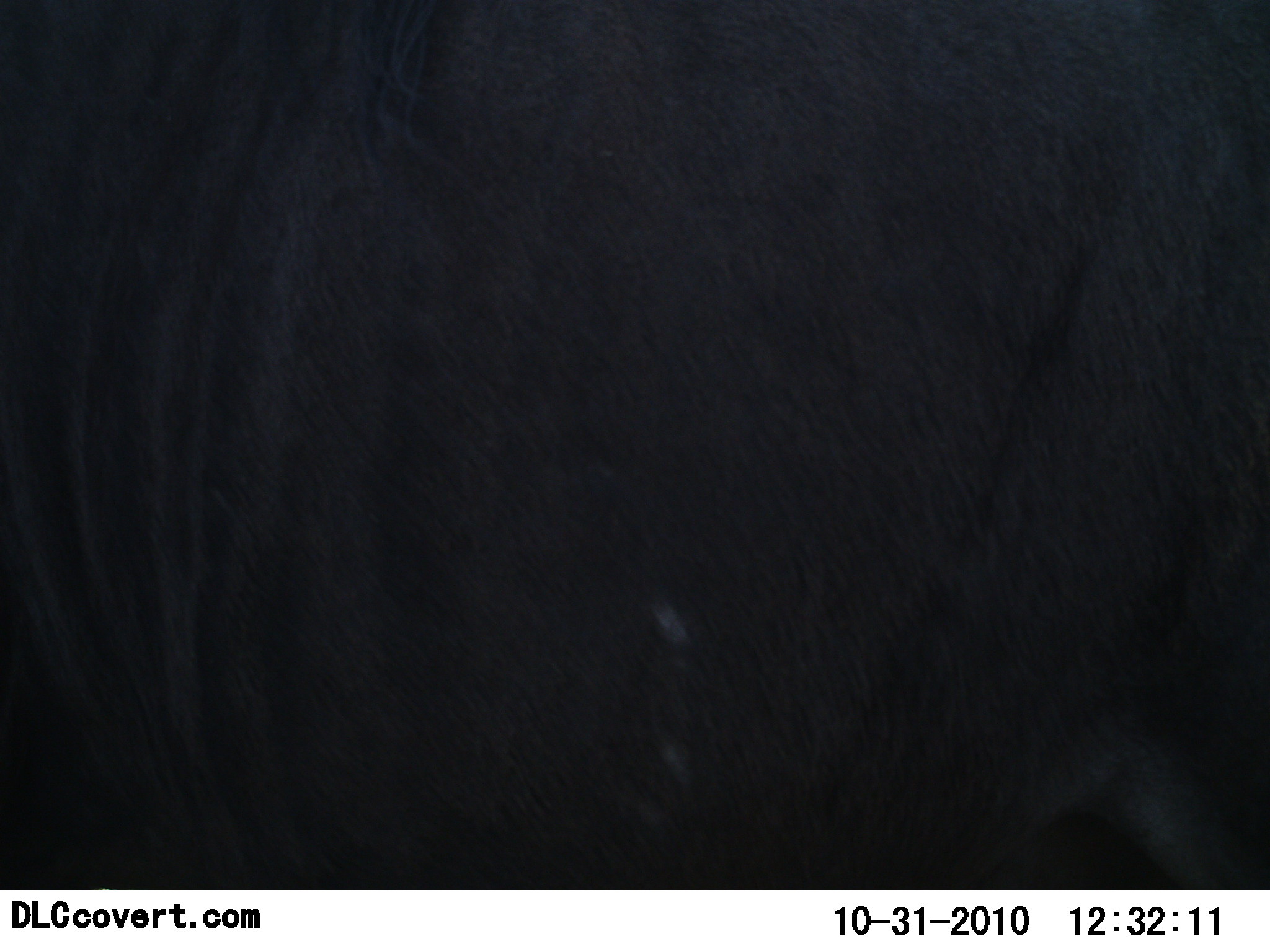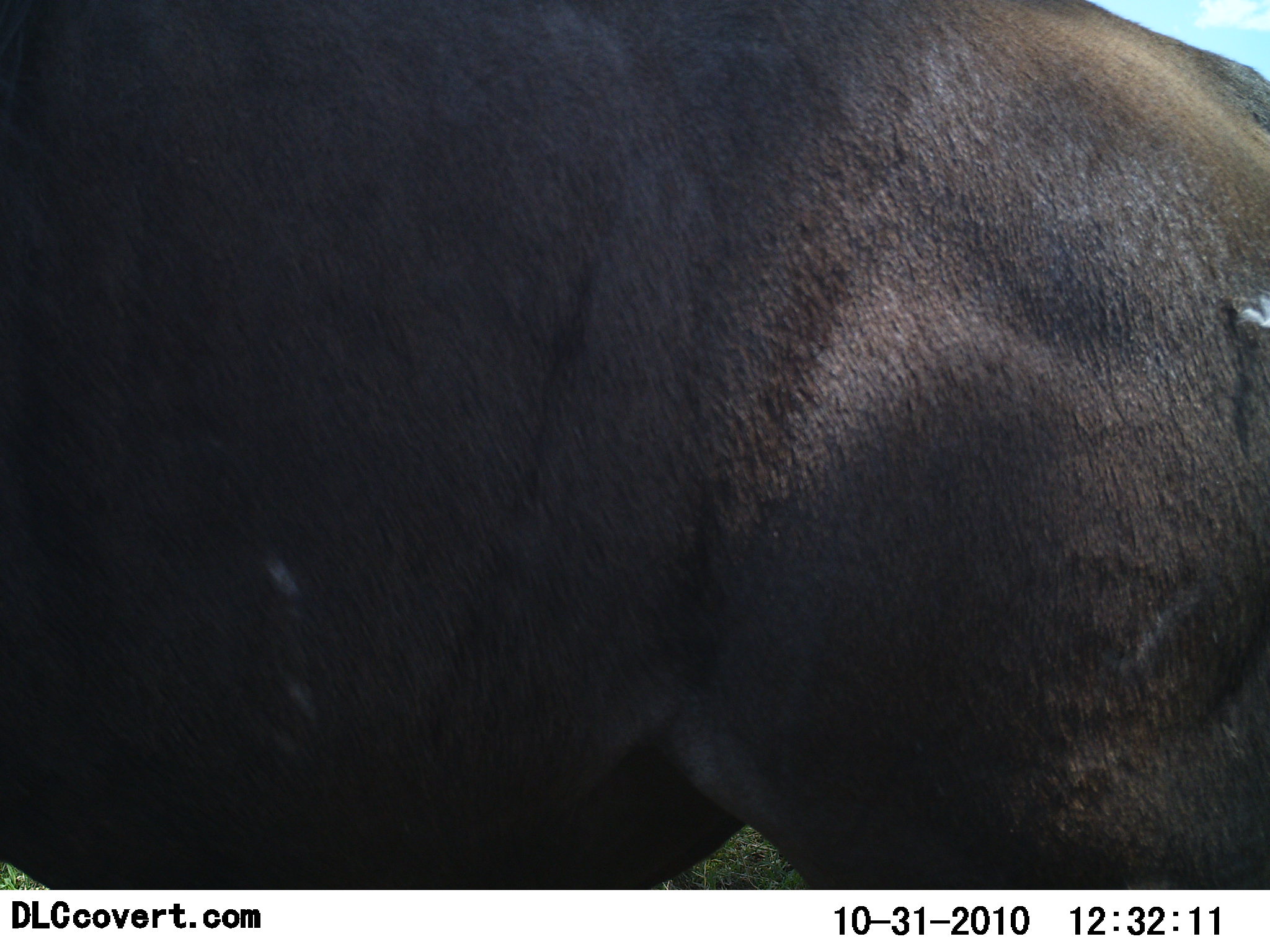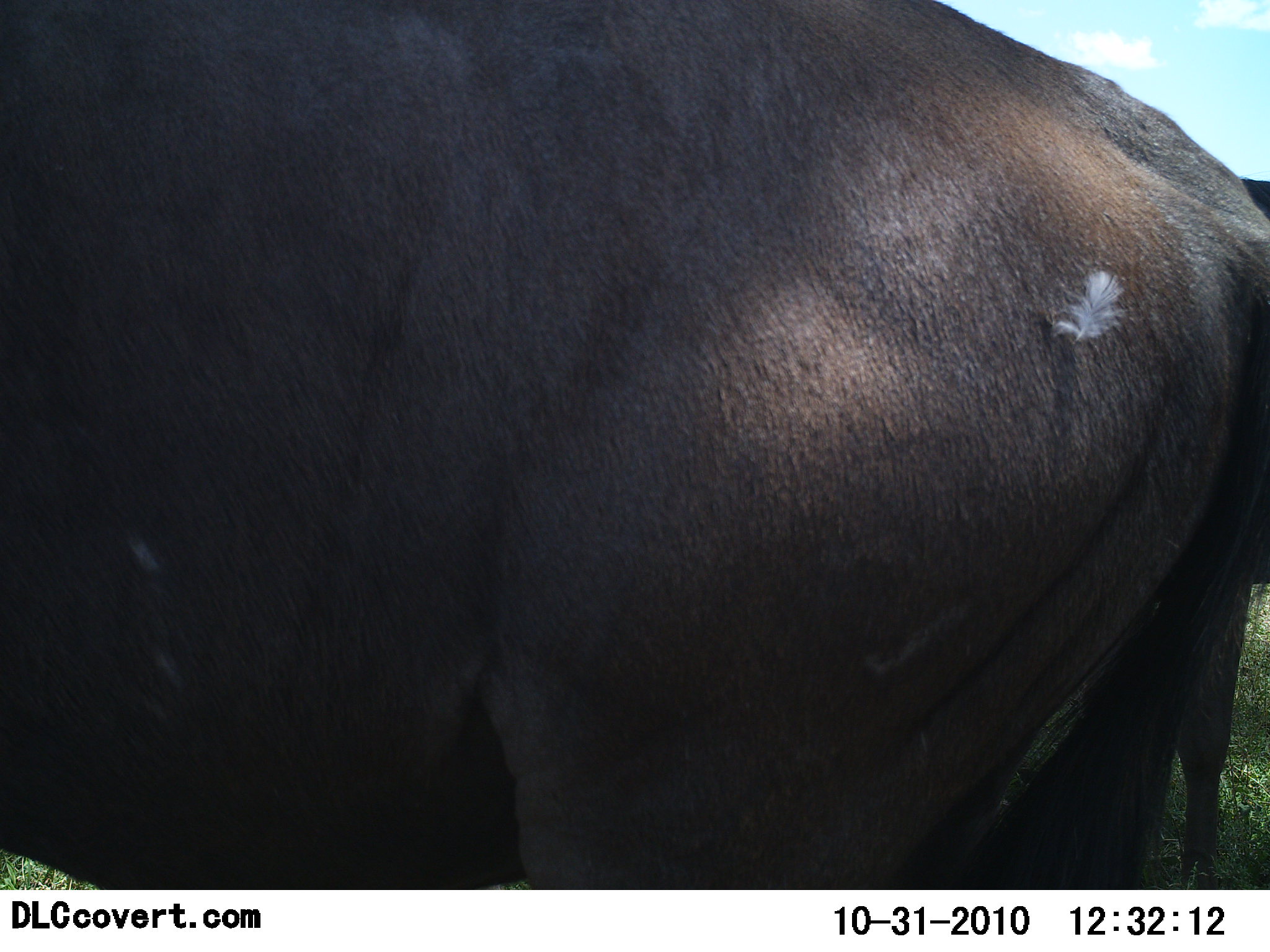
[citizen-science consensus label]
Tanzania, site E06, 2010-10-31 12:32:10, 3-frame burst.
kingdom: Animalia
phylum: Chordata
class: Mammalia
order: Artiodactyla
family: Bovidae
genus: Connochaetes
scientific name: Connochaetes taurinus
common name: blue wildebeest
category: wildebeest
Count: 1.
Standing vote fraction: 27%.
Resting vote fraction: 0%.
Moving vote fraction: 73%.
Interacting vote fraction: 0%.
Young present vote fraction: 0%.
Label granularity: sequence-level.